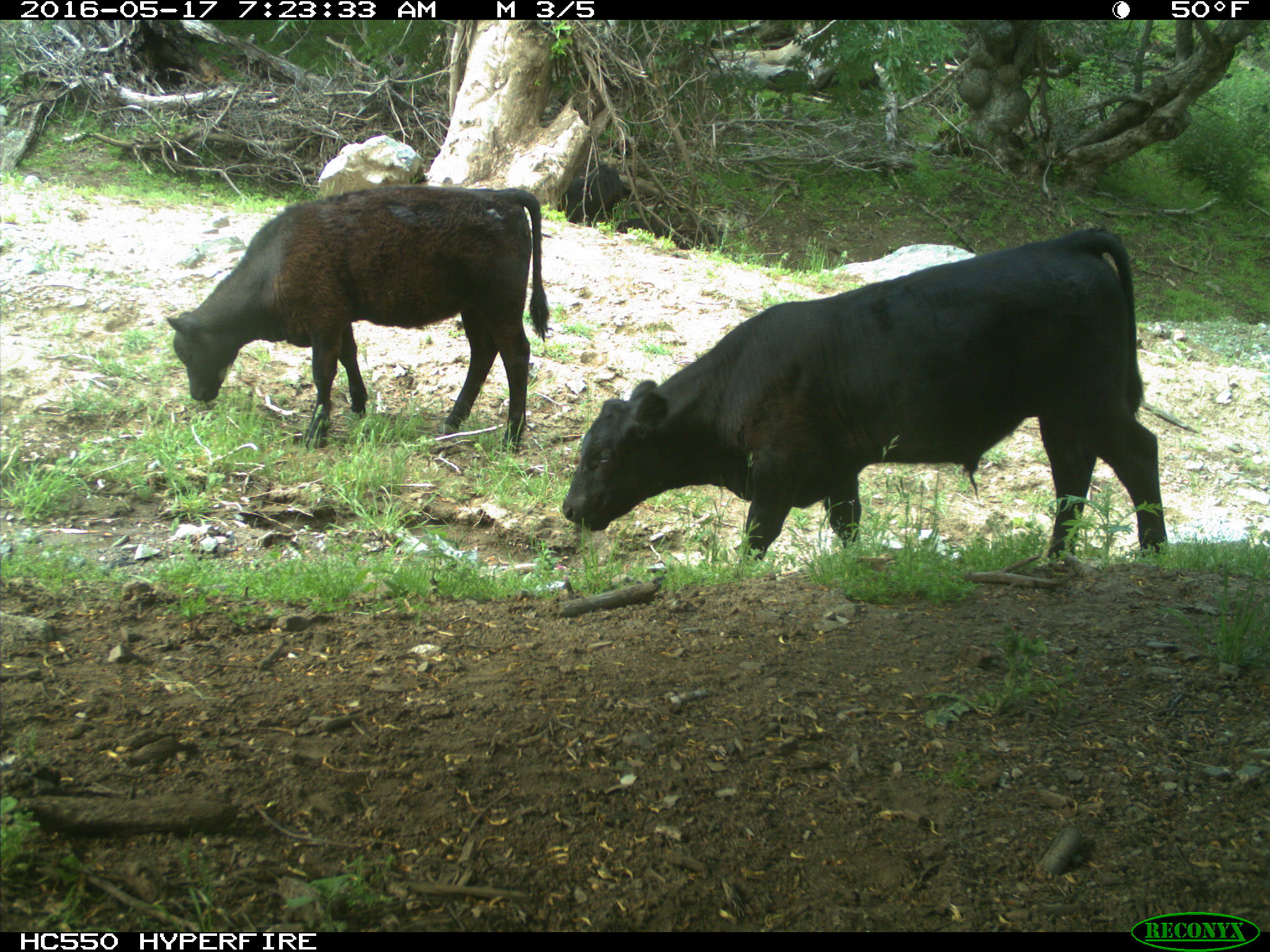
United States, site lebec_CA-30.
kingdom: Animalia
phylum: Chordata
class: Mammalia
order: Artiodactyla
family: Bovidae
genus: Bos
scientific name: Bos taurus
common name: domestic cow